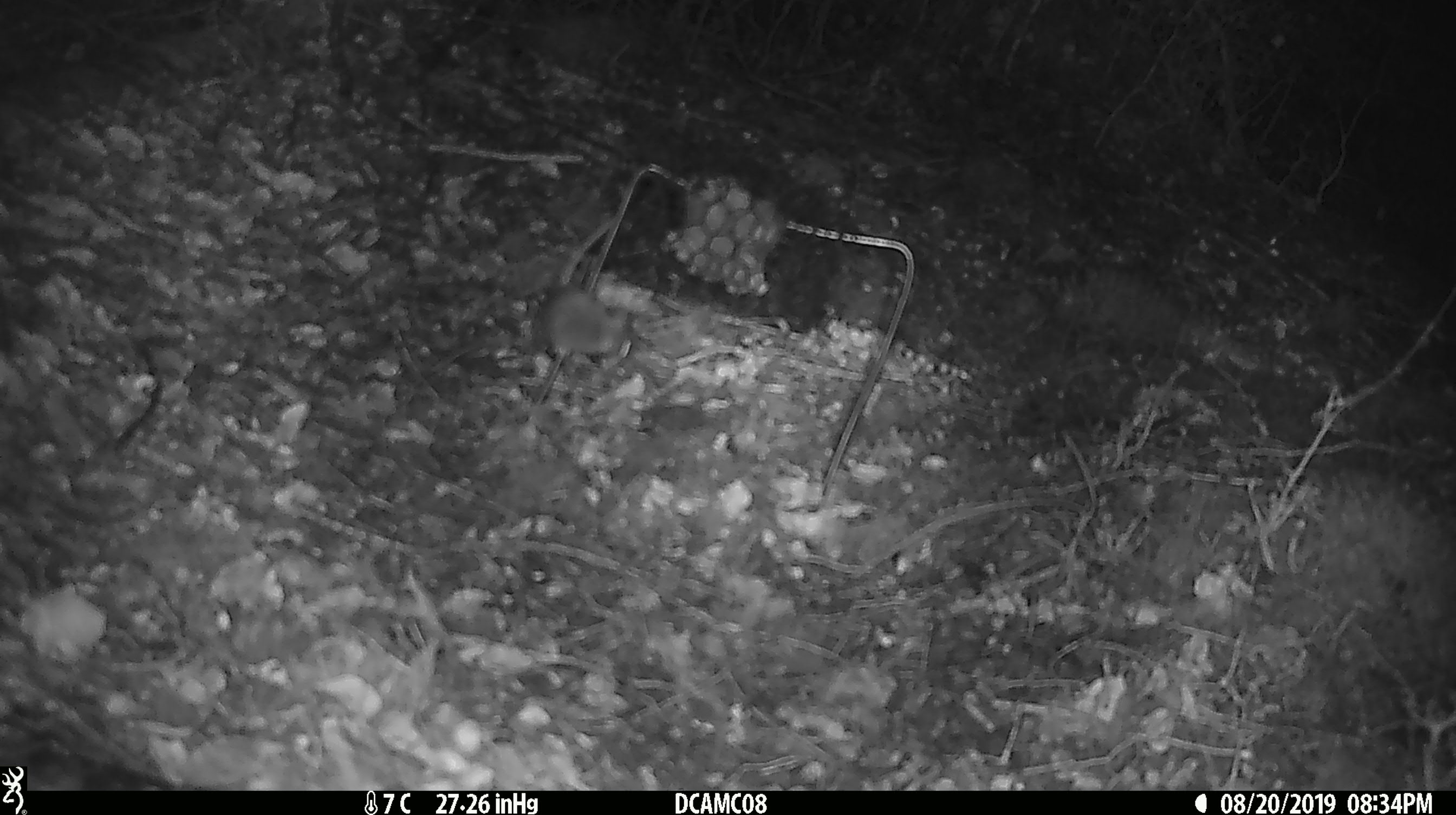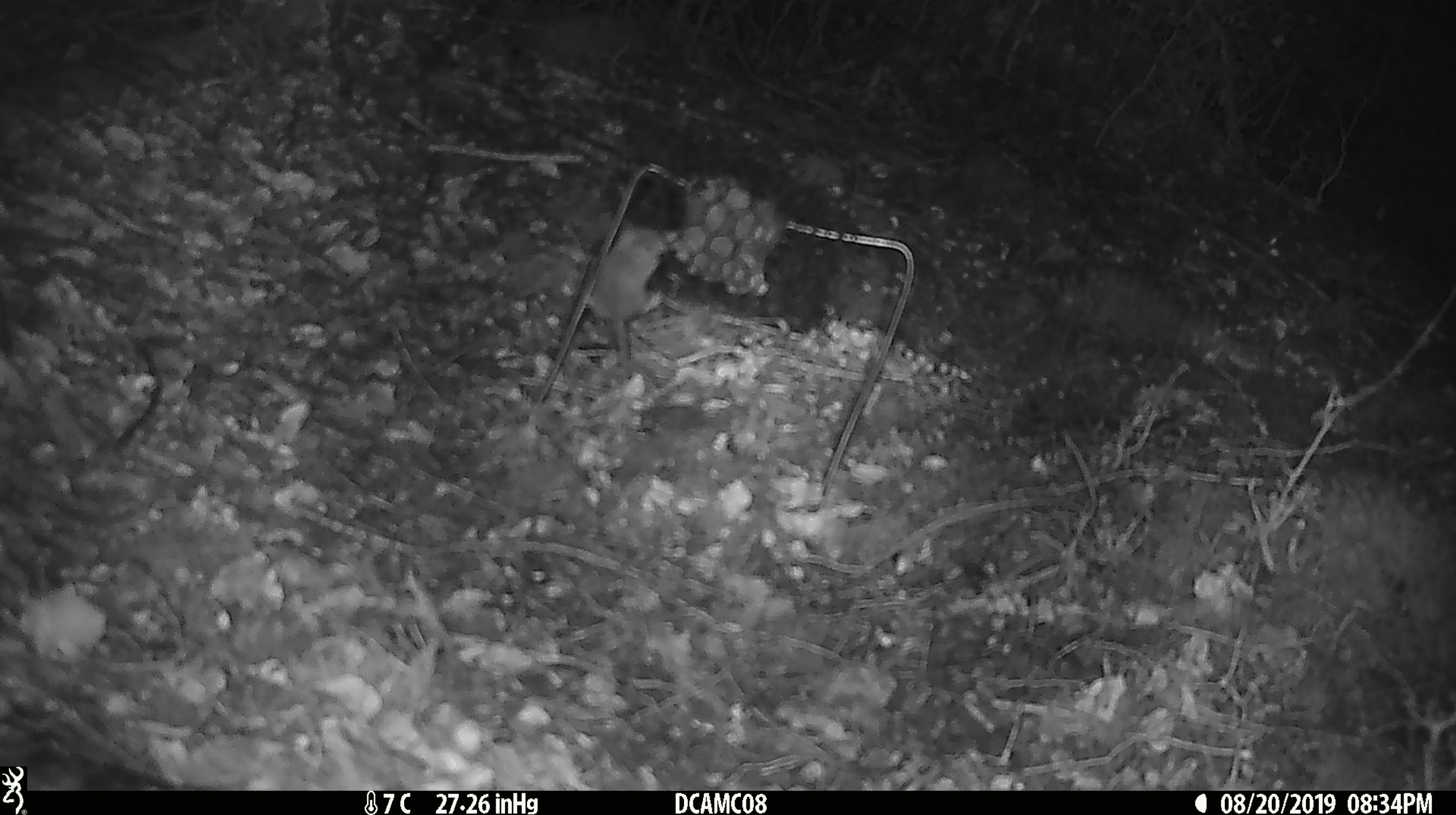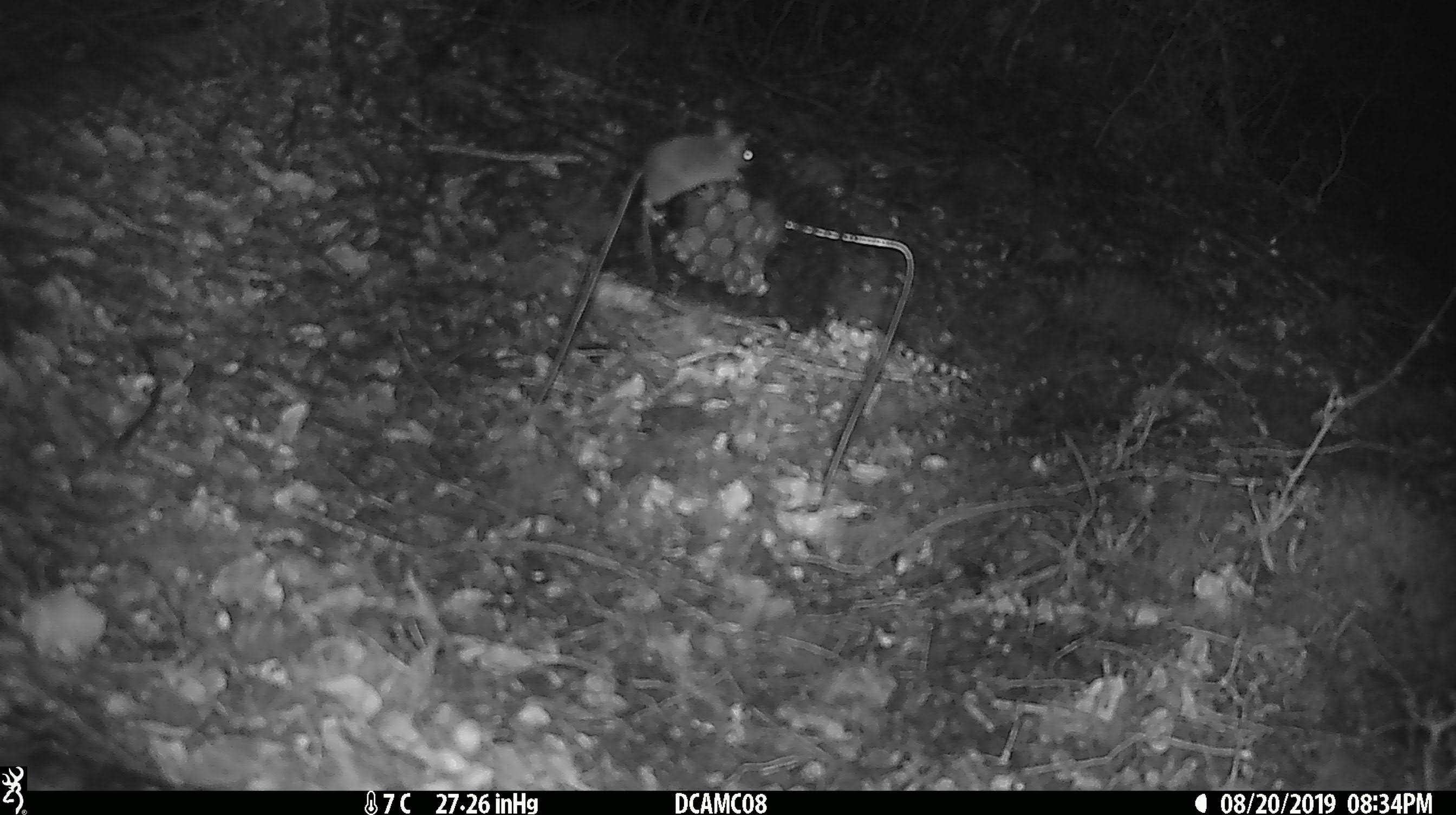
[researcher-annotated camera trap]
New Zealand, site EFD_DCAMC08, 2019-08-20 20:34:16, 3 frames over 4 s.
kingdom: Animalia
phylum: Chordata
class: Mammalia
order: Rodentia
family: Muridae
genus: Mus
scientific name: Mus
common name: mouse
Mouse (Mus).